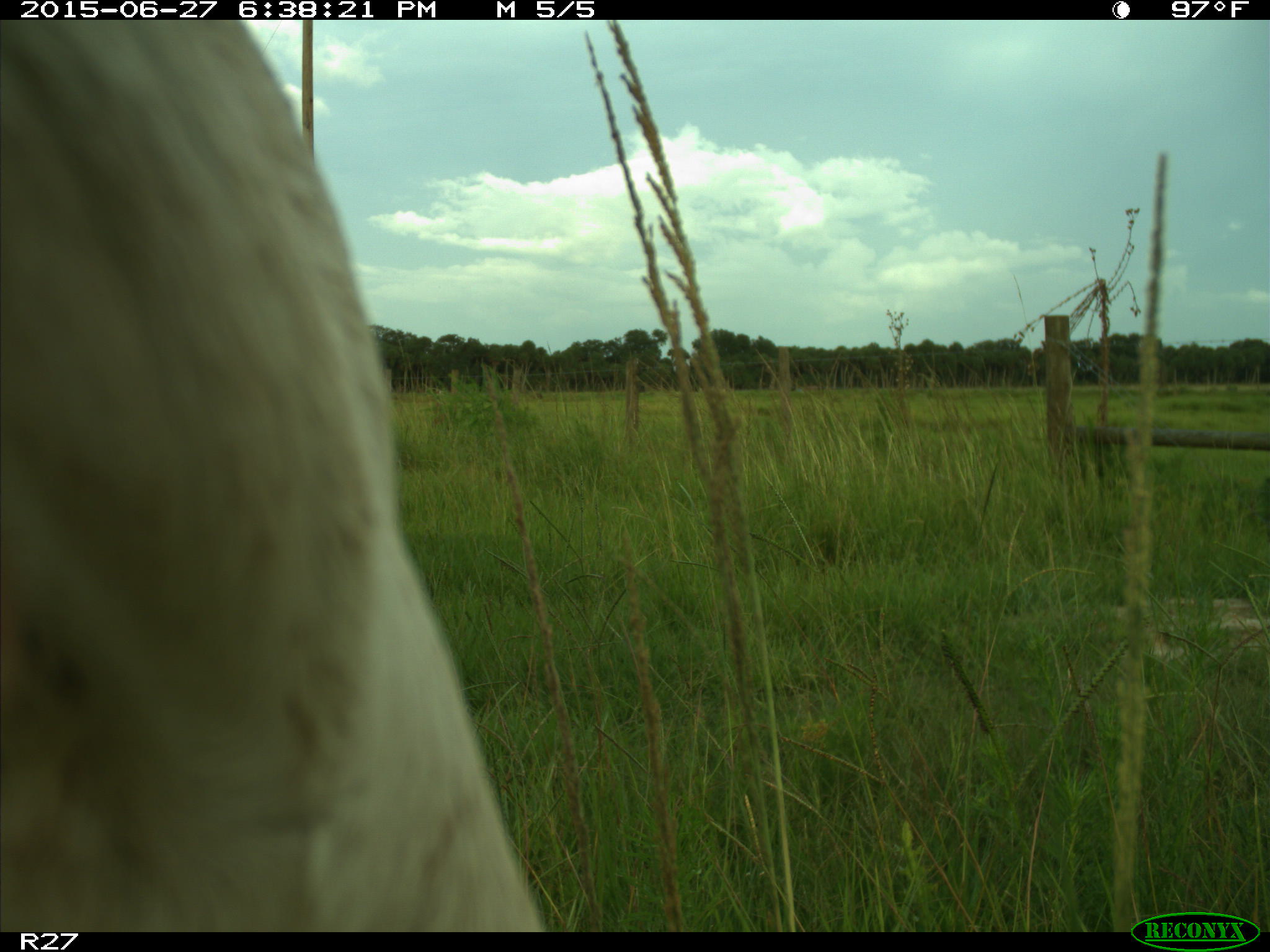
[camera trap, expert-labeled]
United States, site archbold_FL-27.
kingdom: Animalia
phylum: Chordata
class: Mammalia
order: Artiodactyla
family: Bovidae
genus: Bos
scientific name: Bos taurus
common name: domestic cow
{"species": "Bos taurus (domestic cow)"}